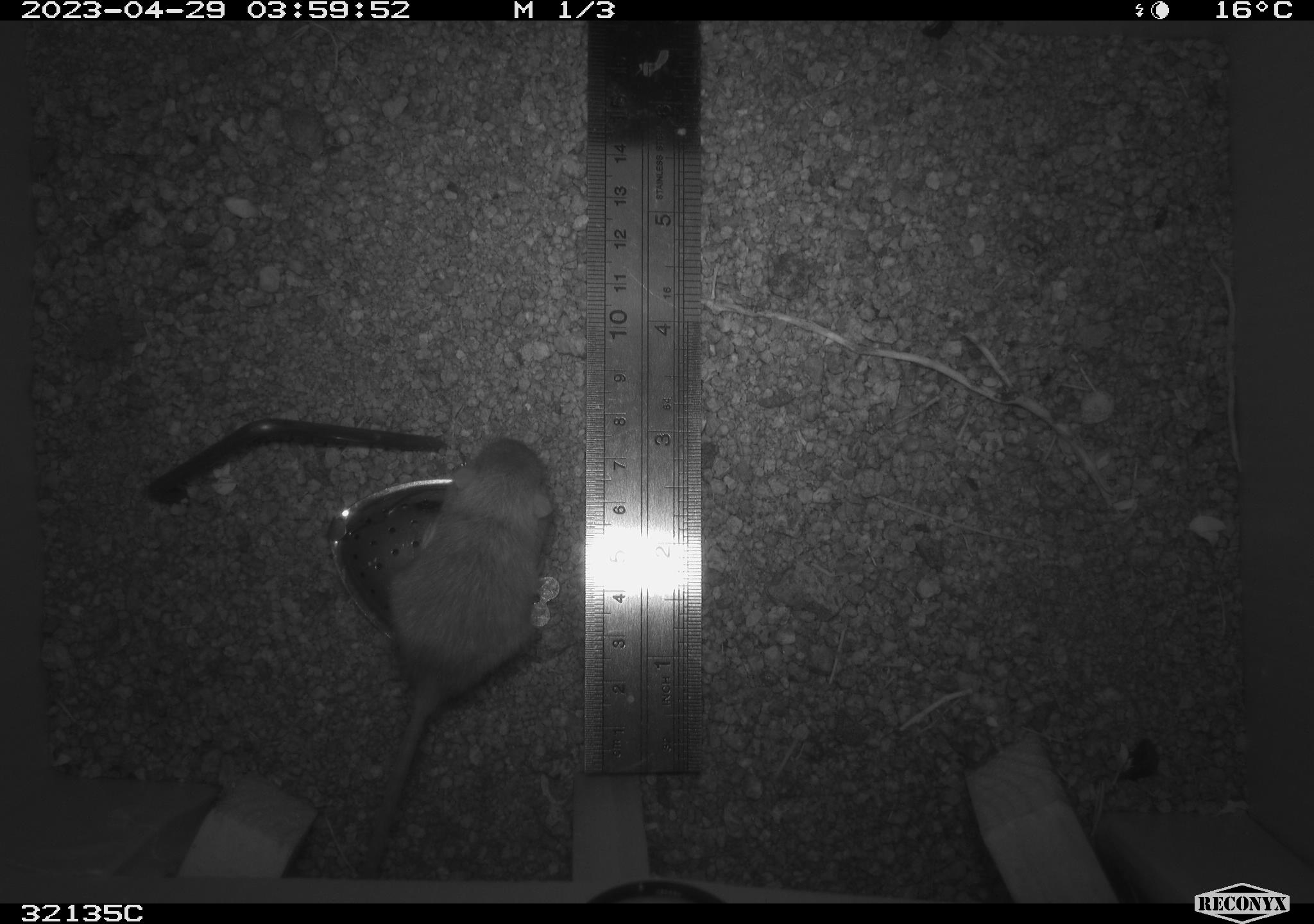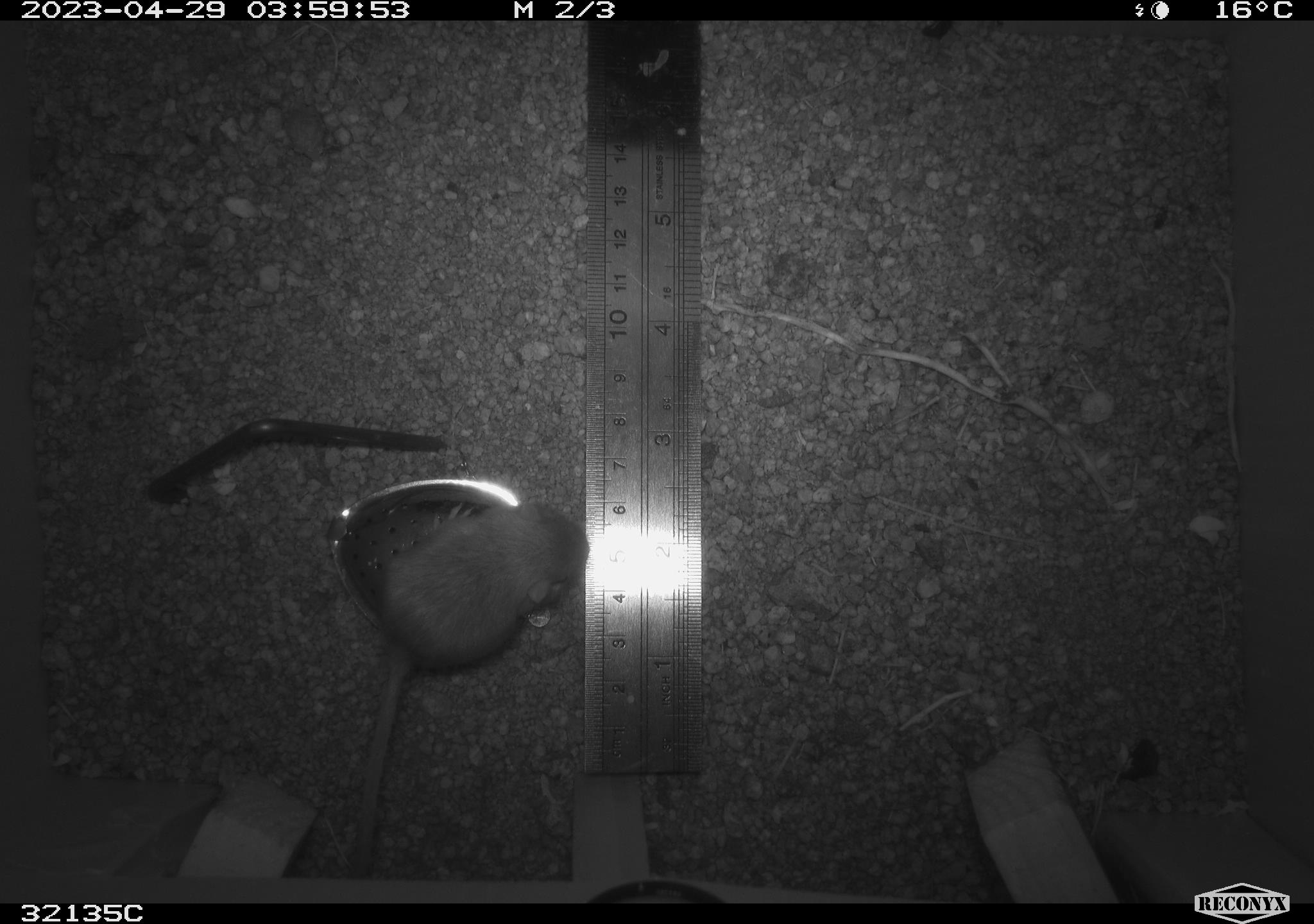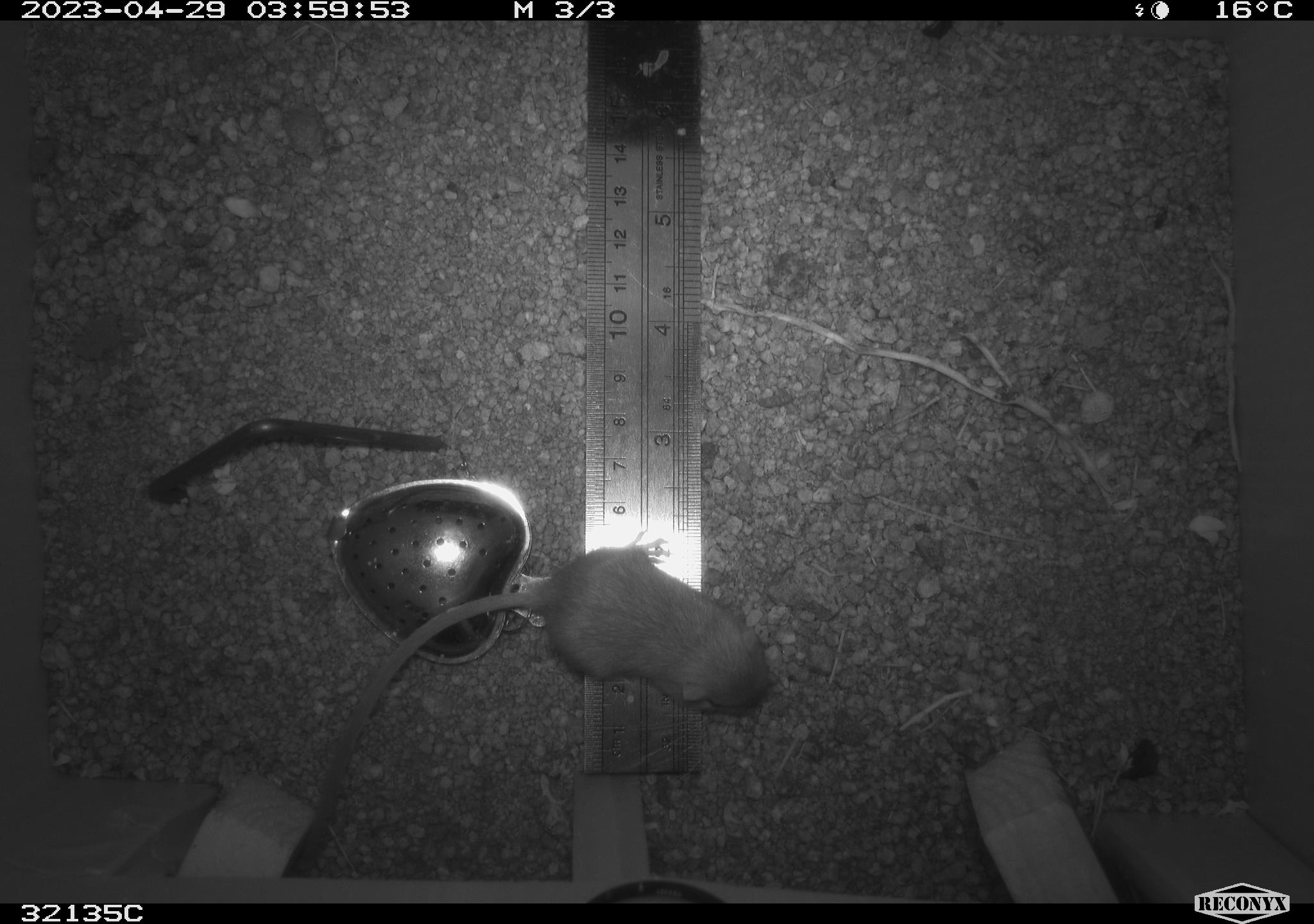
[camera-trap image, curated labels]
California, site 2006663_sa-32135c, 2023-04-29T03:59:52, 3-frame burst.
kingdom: Animalia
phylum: Chordata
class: Mammalia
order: Rodentia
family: Heteromyidae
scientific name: Heteromyidae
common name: kangaroo rats and pocket mice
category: heteromyidae family